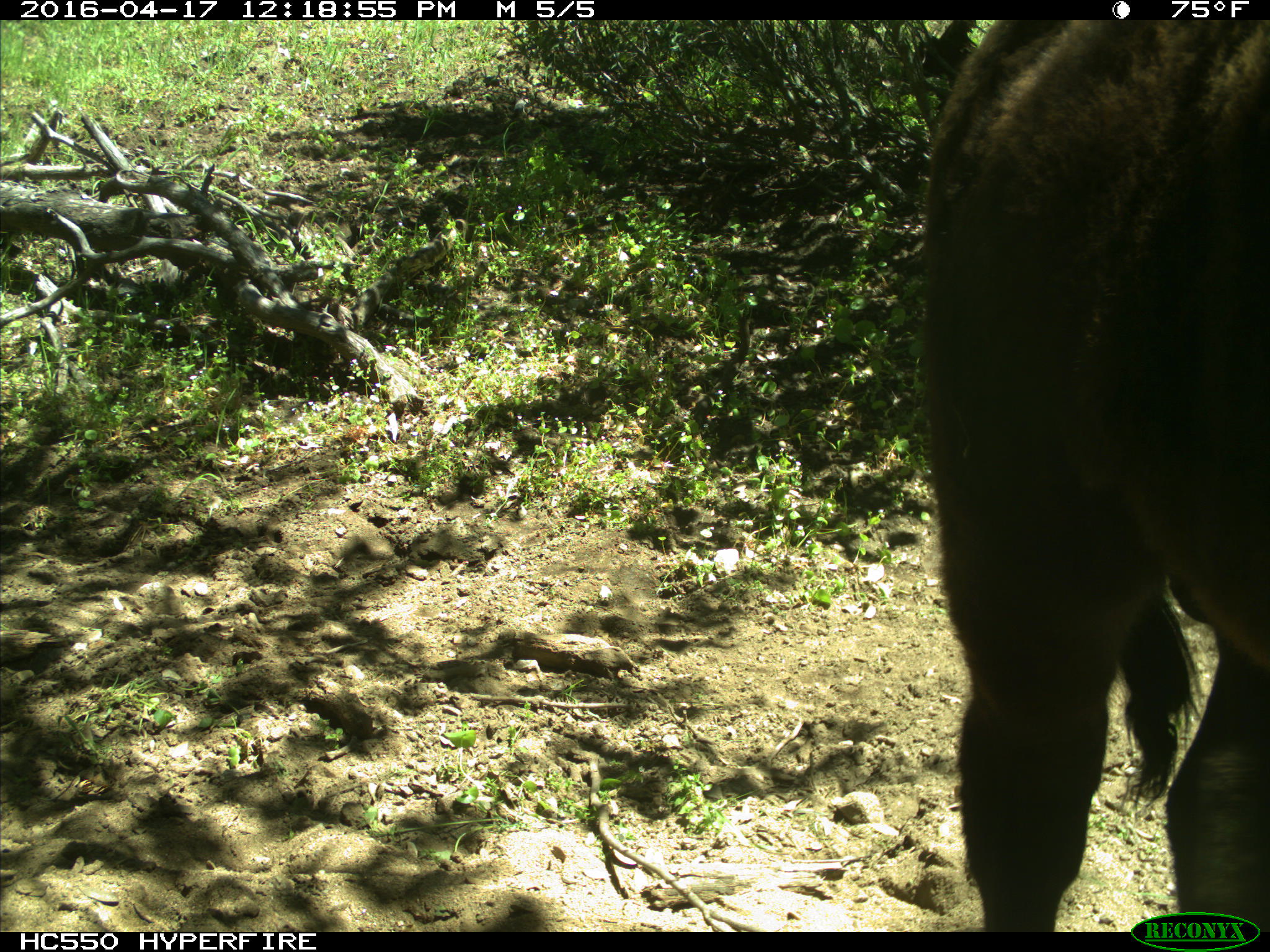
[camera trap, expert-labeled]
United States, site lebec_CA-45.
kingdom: Animalia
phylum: Chordata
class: Mammalia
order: Artiodactyla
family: Bovidae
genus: Bos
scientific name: Bos taurus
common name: domestic cow